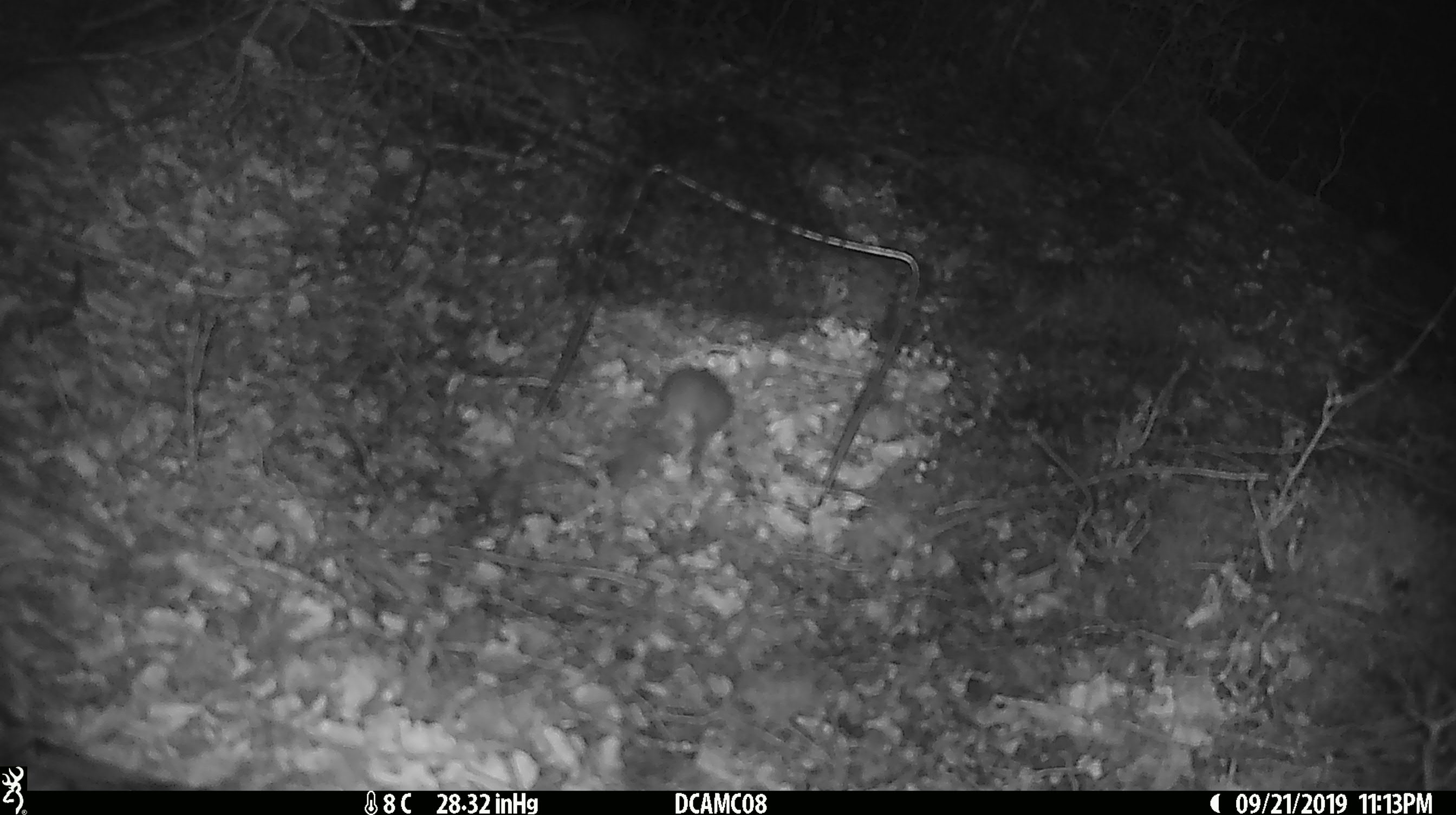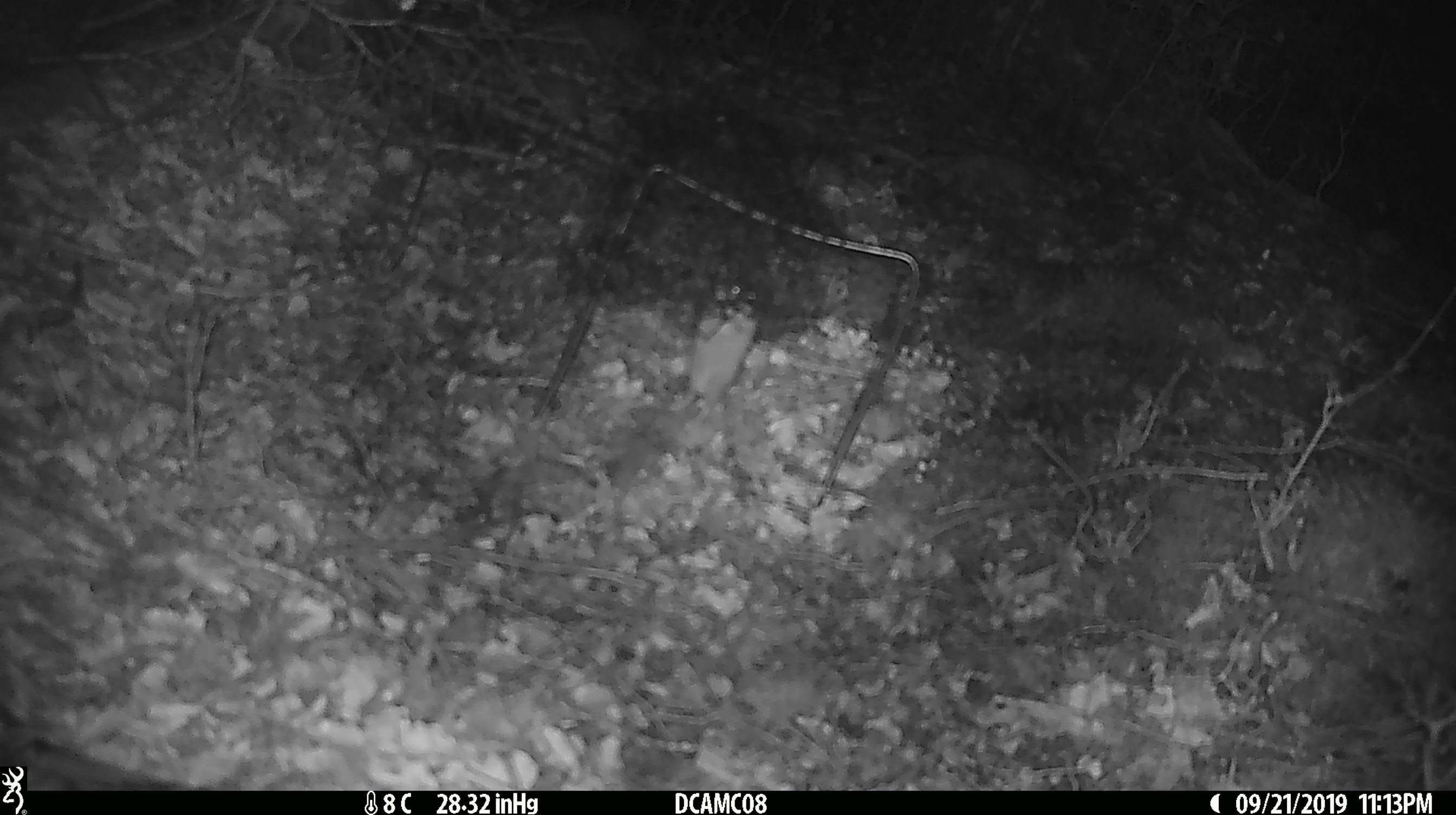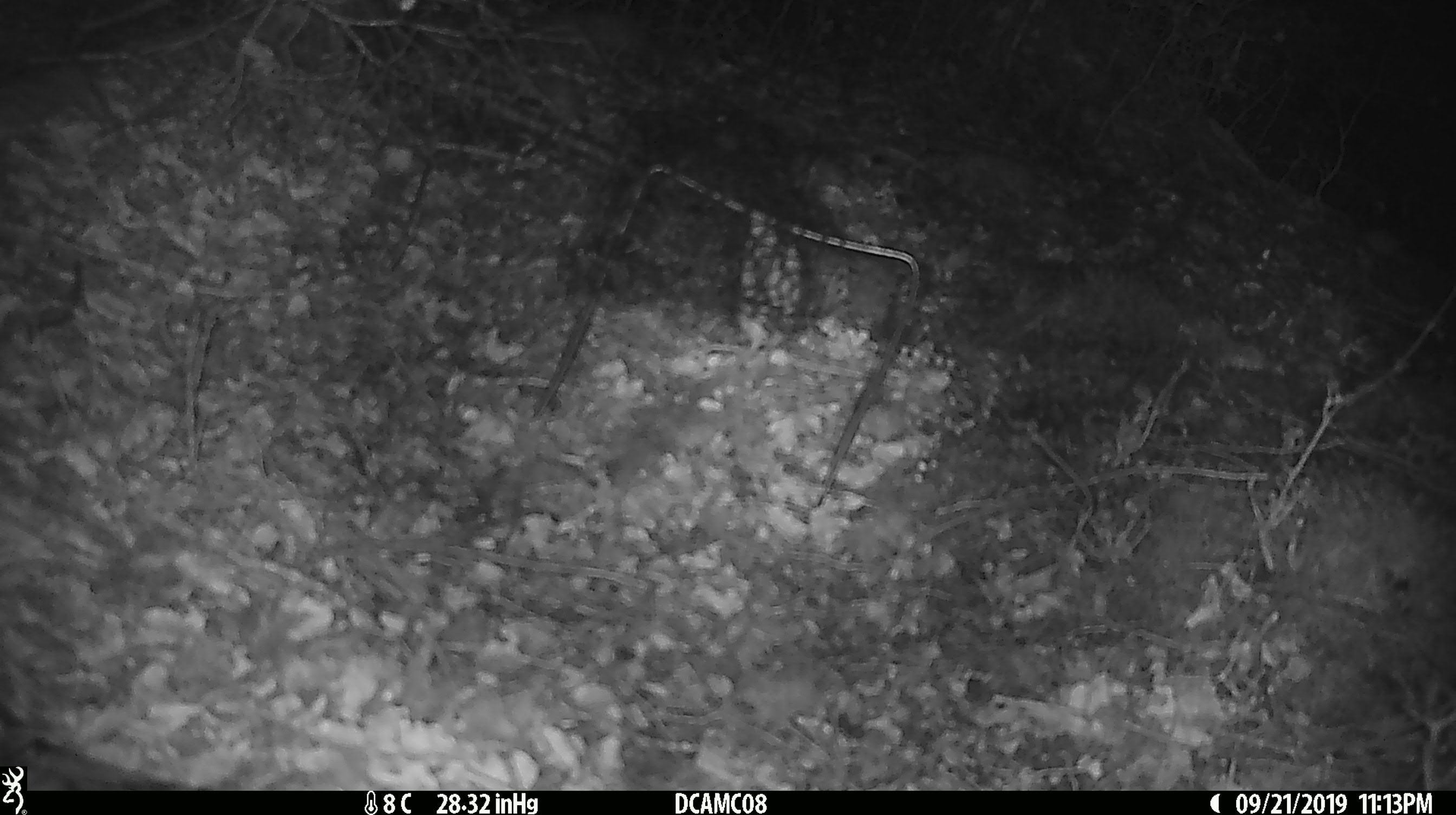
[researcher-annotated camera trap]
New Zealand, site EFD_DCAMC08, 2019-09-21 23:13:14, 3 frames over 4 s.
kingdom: Animalia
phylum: Chordata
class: Mammalia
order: Rodentia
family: Muridae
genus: Mus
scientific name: Mus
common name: mouse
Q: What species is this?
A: Mouse (Mus).